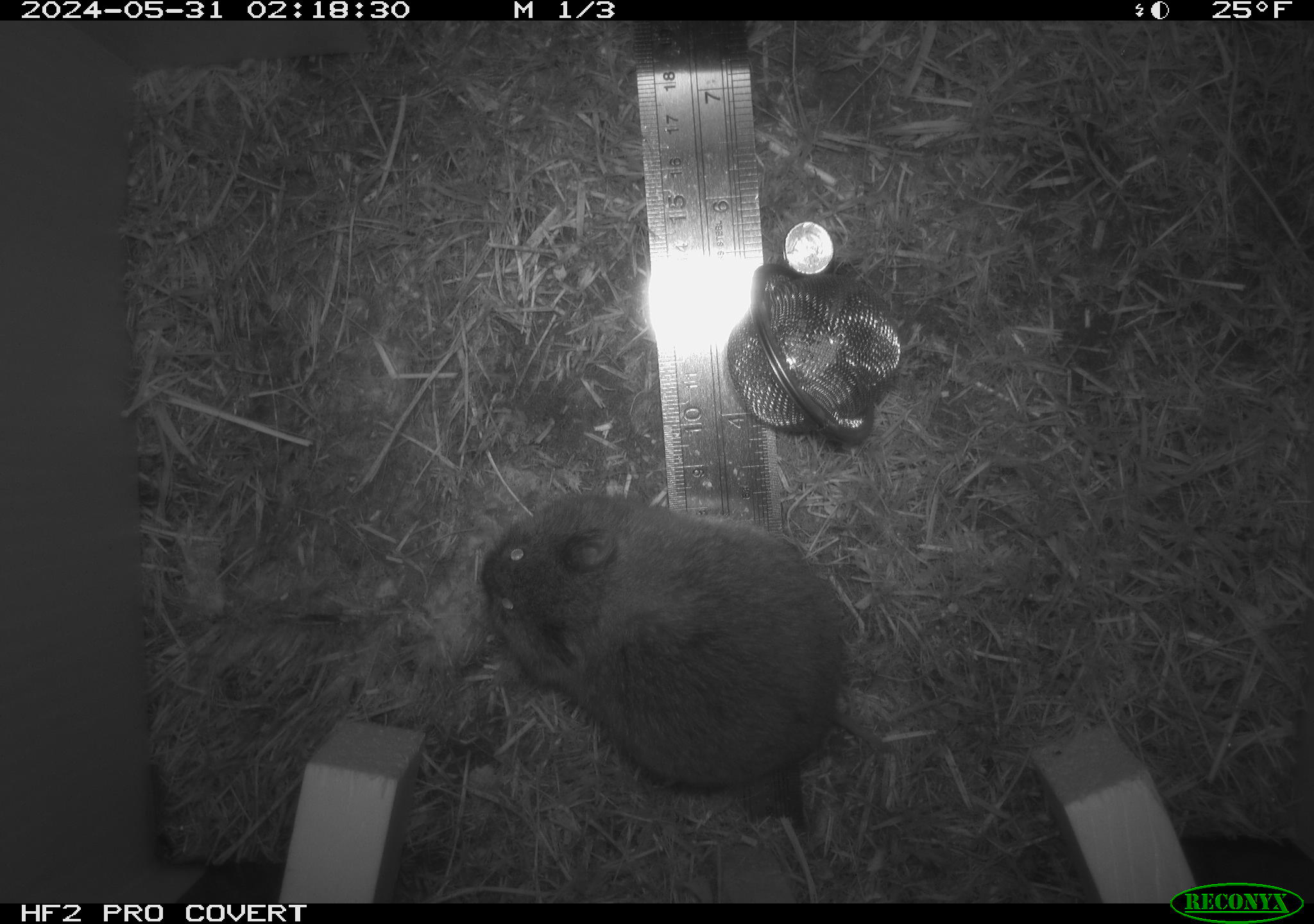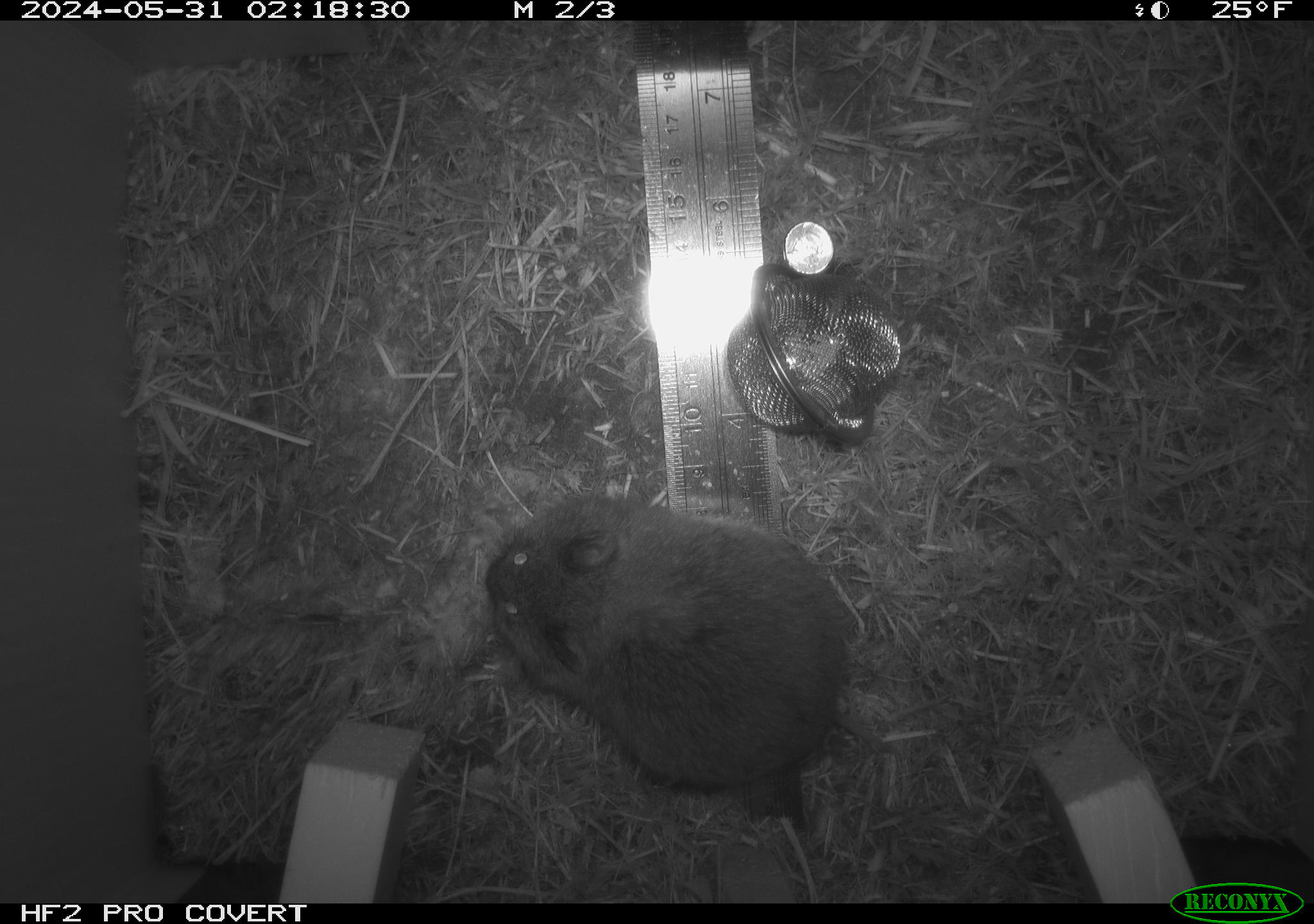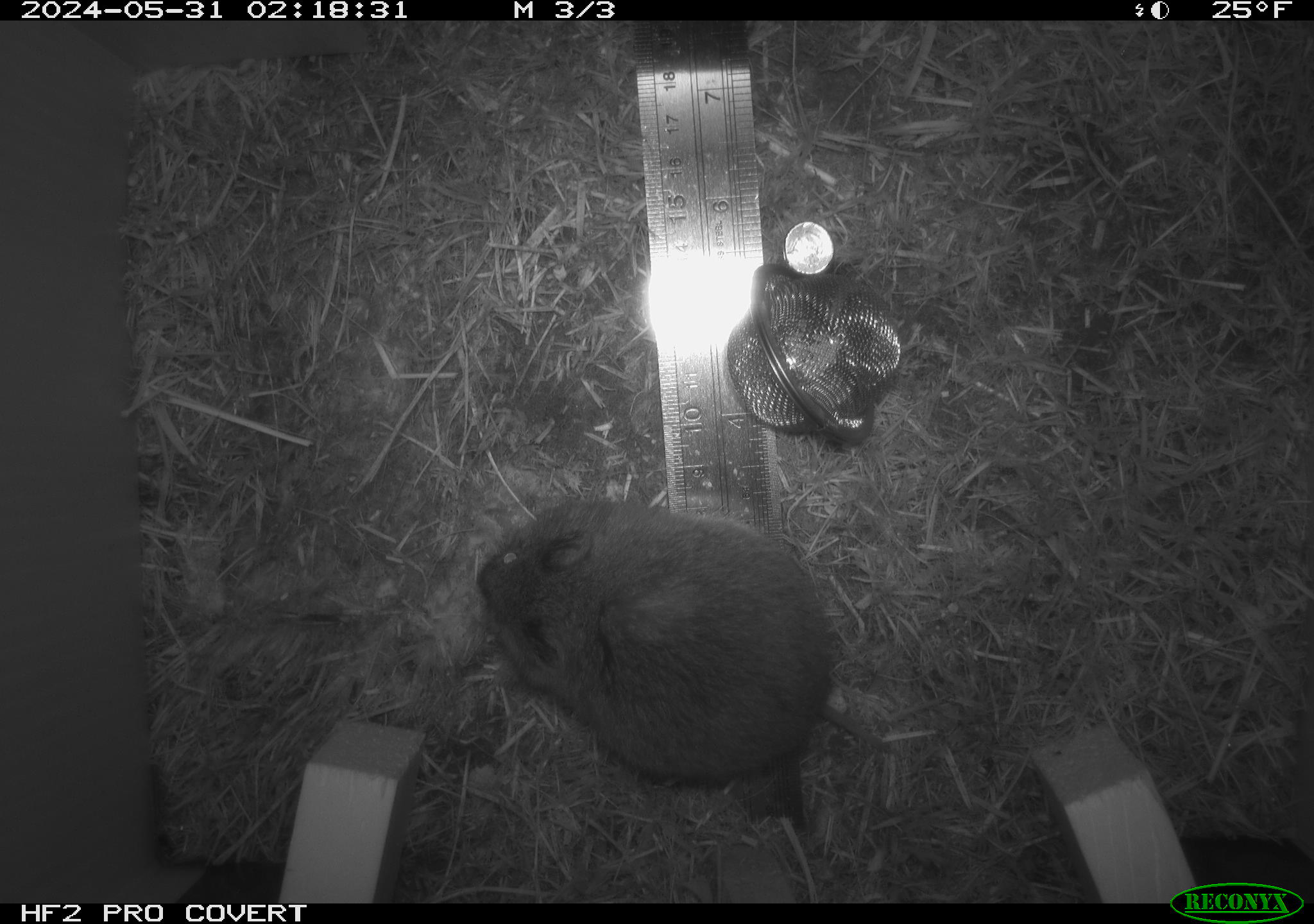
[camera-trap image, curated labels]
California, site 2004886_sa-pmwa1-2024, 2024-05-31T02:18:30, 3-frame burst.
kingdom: Animalia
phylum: Chordata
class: Mammalia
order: Rodentia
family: Cricetidae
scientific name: Arvicolinae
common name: voles, lemmings, and muskrats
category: arvicolinae subfamily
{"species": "arvicolinae subfamily (voles, lemmings, and muskrats) (Arvicolinae)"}